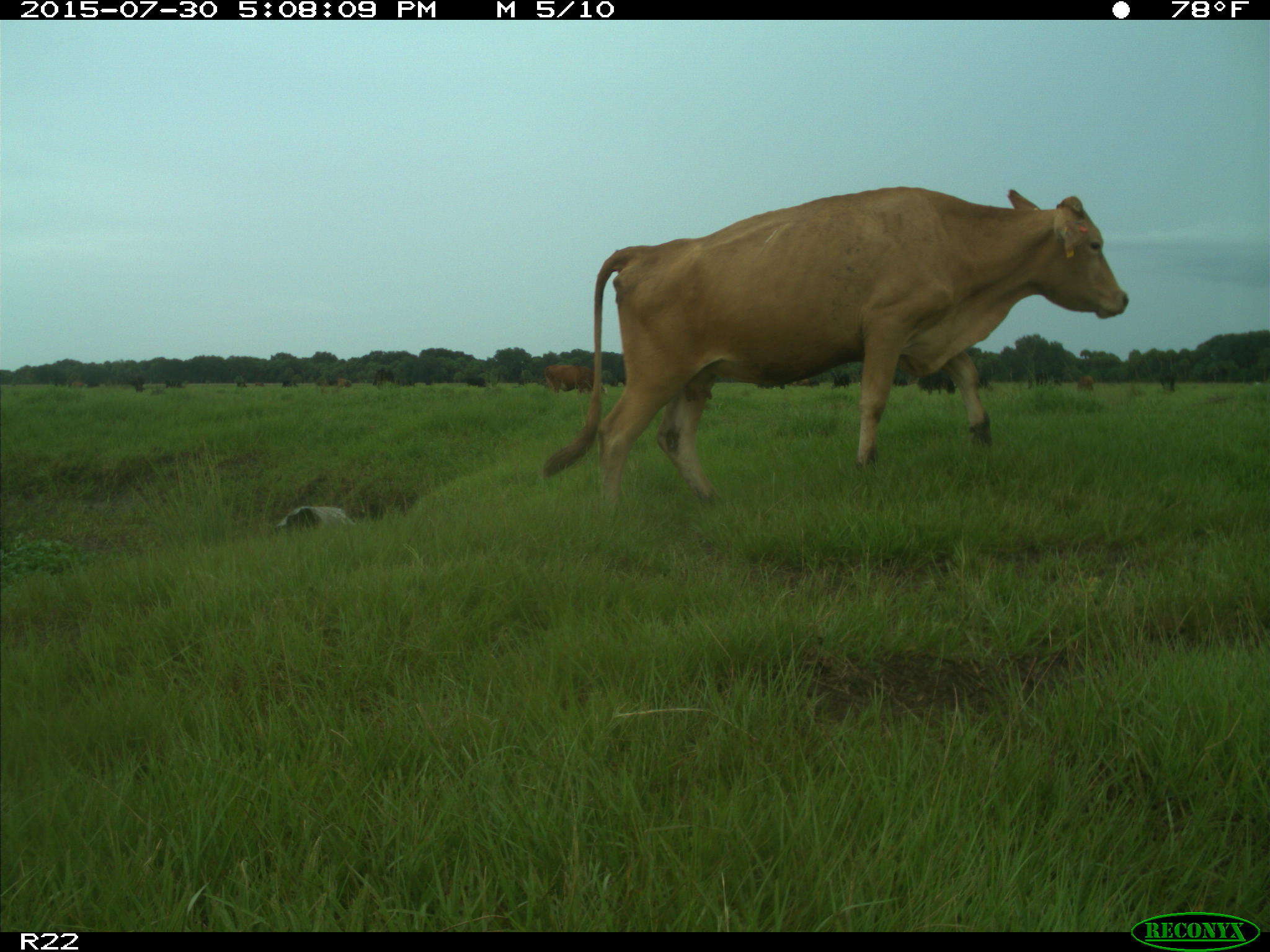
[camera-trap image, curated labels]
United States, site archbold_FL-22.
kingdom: Animalia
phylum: Chordata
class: Mammalia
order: Artiodactyla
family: Bovidae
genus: Bos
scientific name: Bos taurus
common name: domestic cow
Bos taurus (domestic cow).